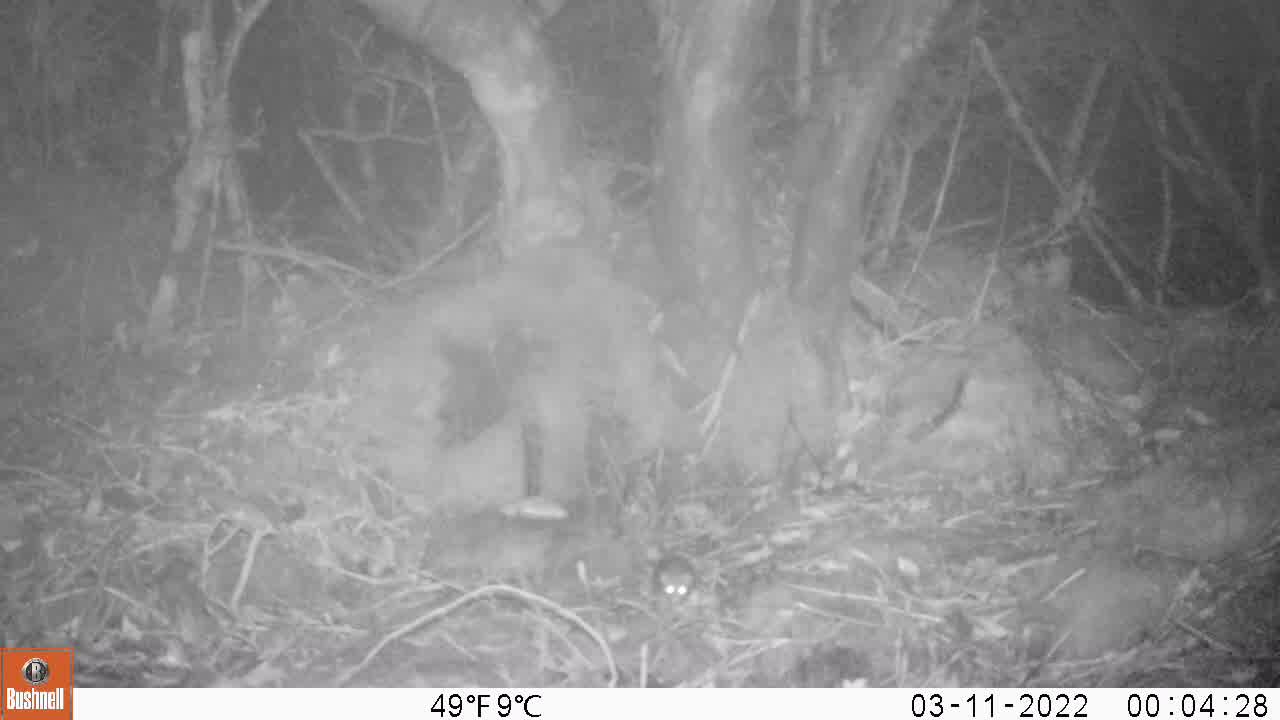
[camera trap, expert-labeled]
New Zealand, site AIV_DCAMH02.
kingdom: Animalia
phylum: Chordata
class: Mammalia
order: Rodentia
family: Muridae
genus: Mus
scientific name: Mus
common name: mouse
Mouse (Mus).